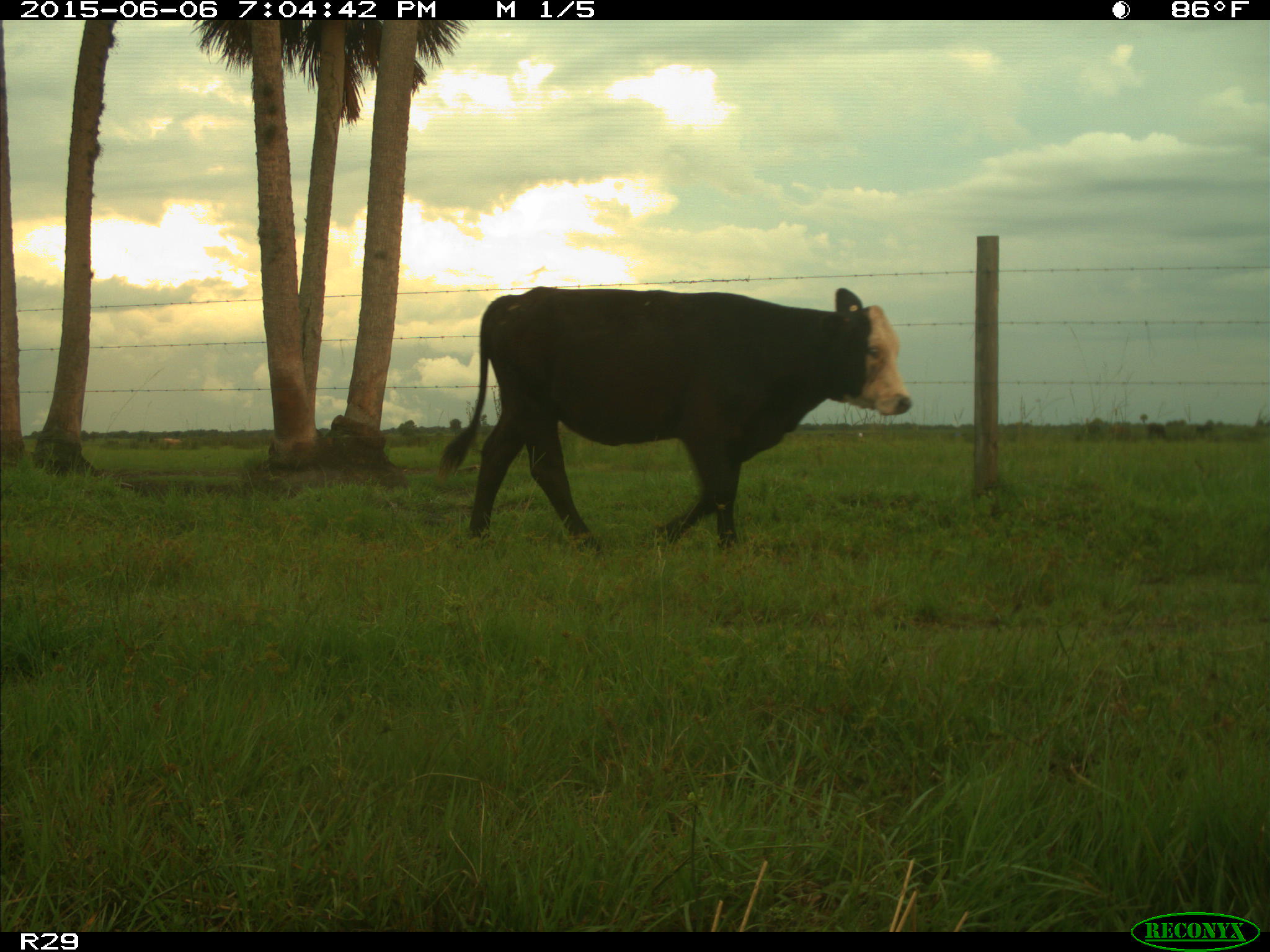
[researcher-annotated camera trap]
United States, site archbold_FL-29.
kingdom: Animalia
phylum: Chordata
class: Mammalia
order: Artiodactyla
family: Bovidae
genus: Bos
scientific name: Bos taurus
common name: domestic cow